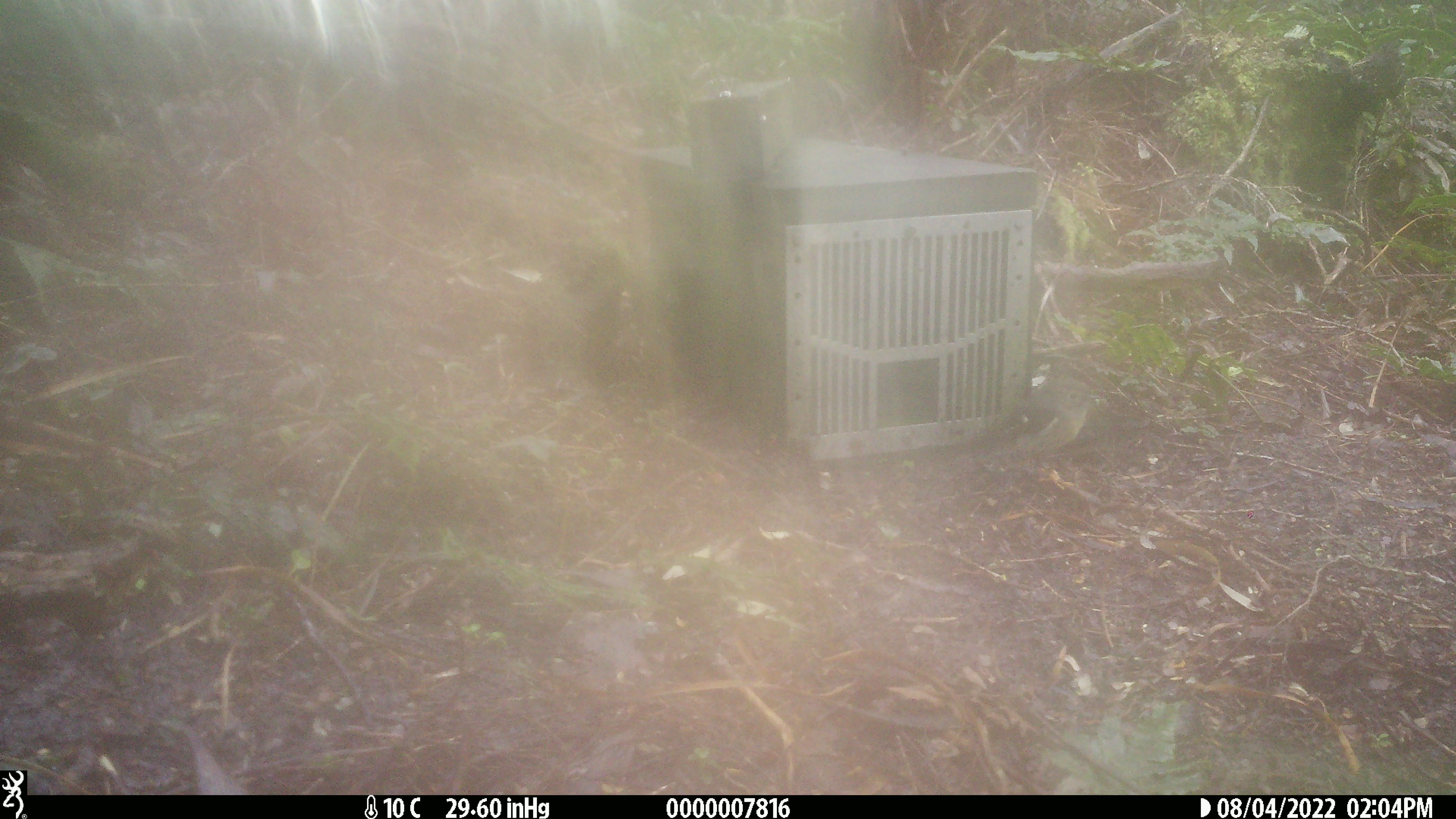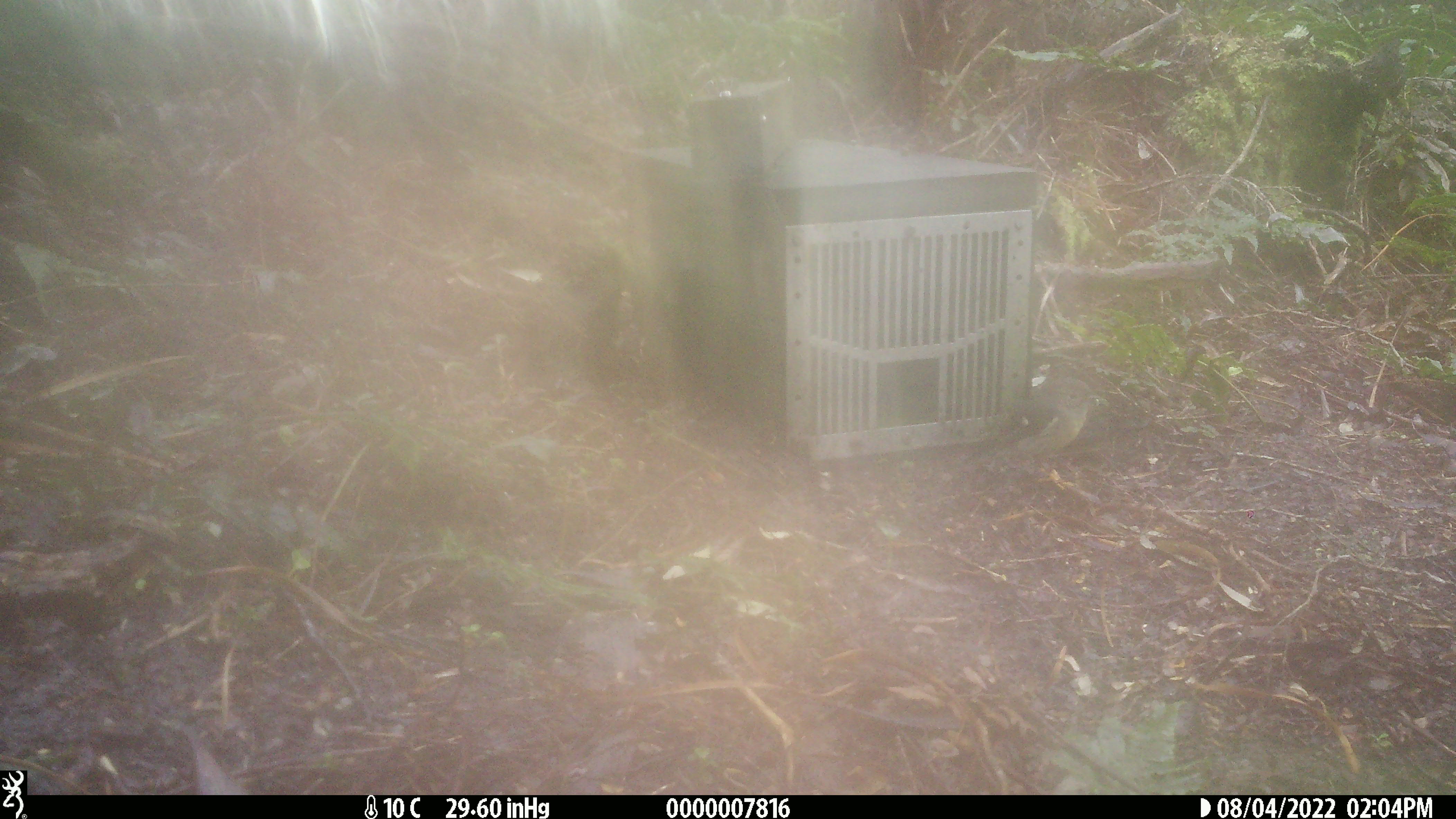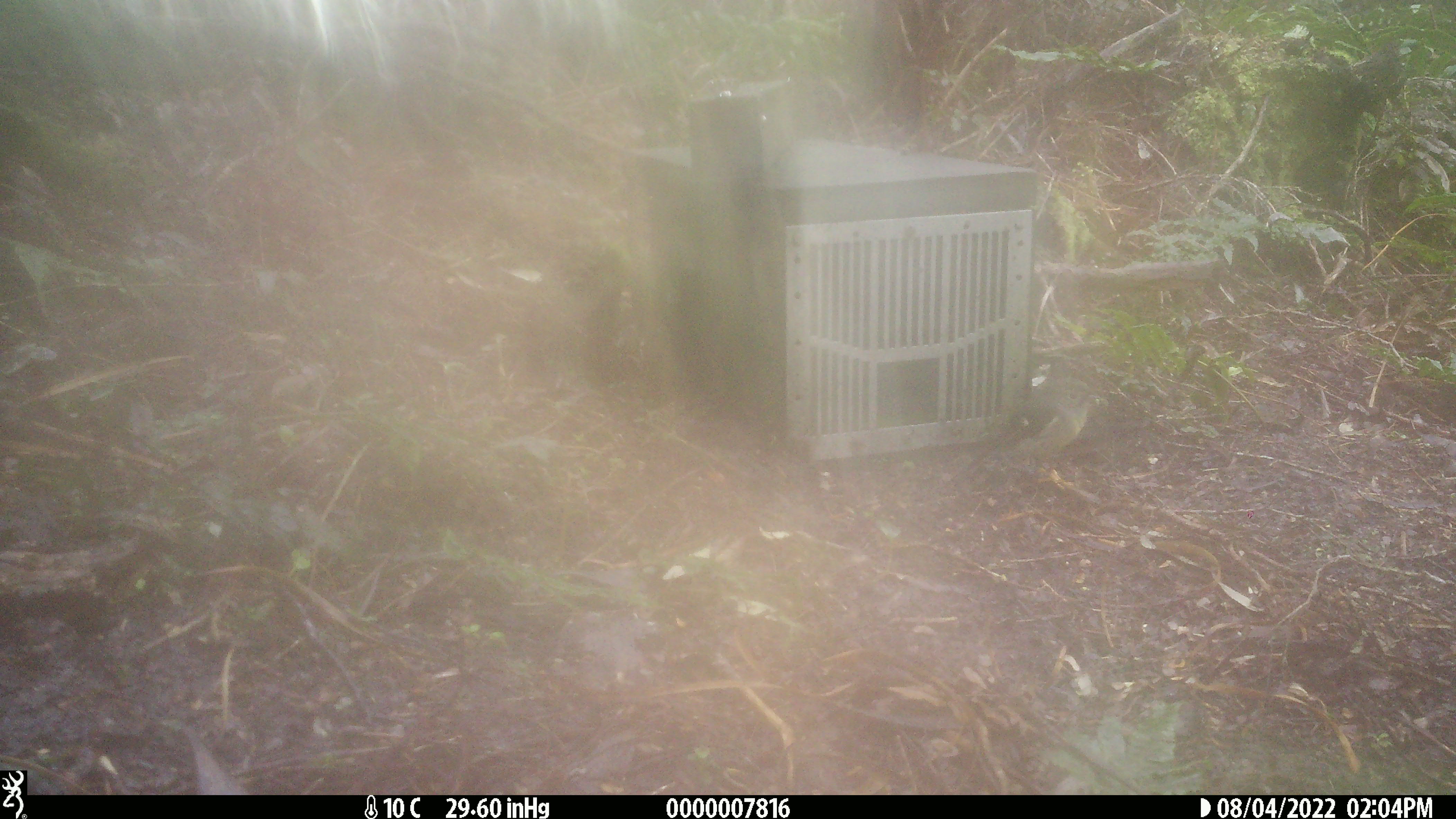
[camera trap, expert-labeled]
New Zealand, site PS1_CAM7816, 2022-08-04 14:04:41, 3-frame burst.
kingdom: Animalia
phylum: Chordata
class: Aves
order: Passeriformes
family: Petroicidae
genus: Petroica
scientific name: Petroica macrocephala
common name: tomtit